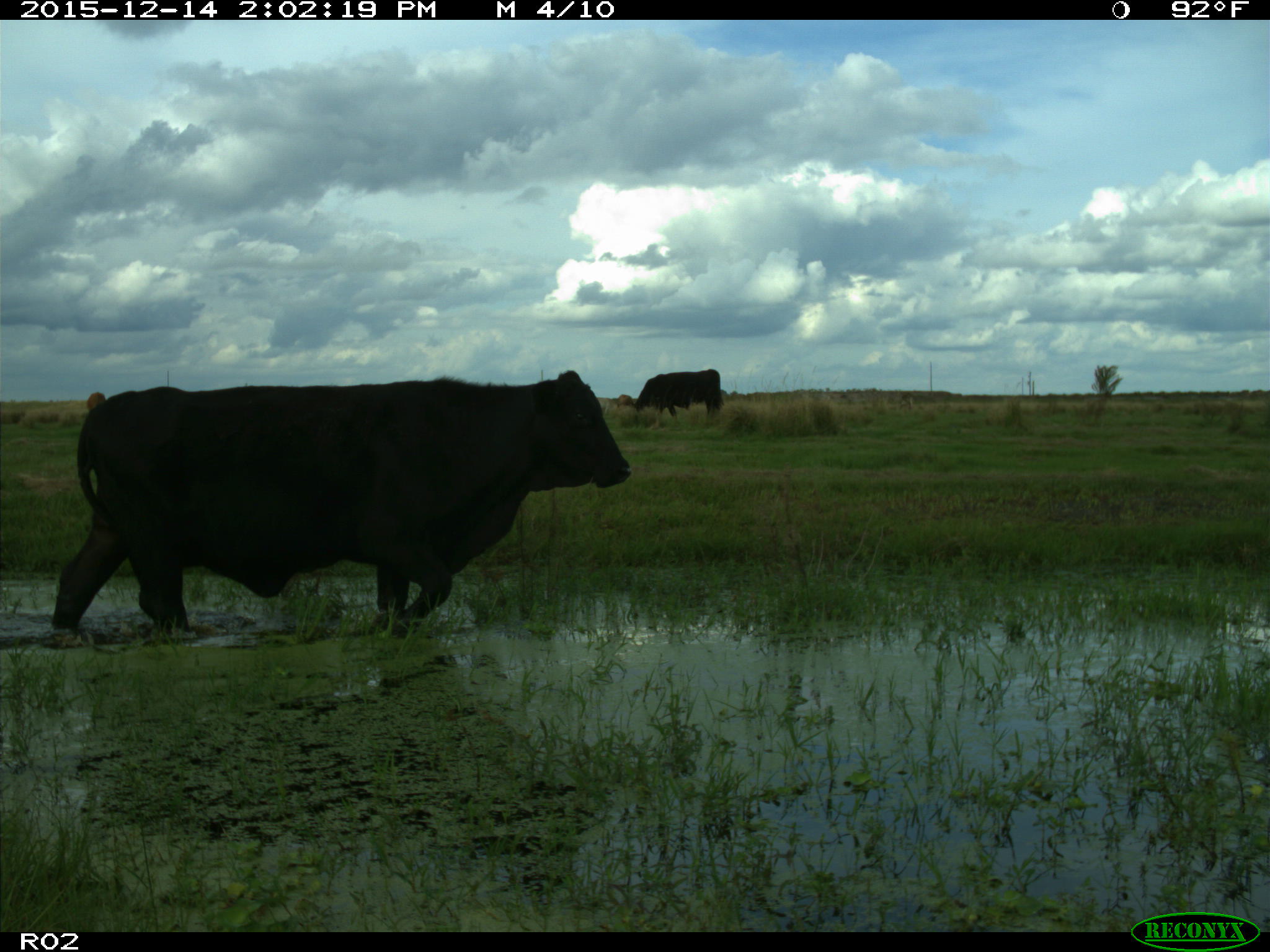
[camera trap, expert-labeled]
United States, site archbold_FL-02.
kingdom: Animalia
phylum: Chordata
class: Mammalia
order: Artiodactyla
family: Bovidae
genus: Bos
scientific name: Bos taurus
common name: domestic cow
Bos taurus (domestic cow).